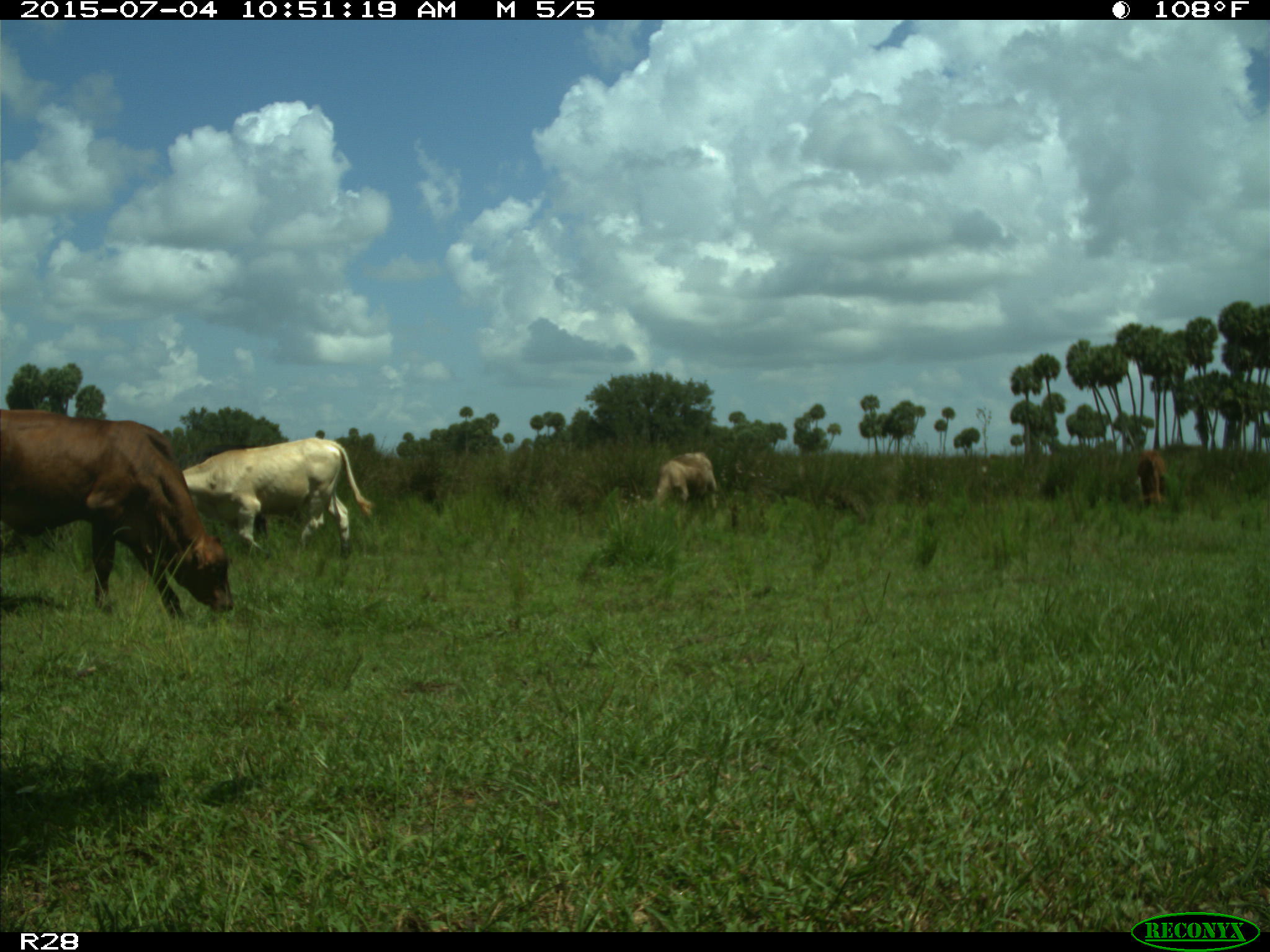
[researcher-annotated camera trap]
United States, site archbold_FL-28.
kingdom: Animalia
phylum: Chordata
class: Mammalia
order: Artiodactyla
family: Bovidae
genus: Bos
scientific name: Bos taurus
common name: domestic cow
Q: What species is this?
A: Bos taurus (domestic cow).